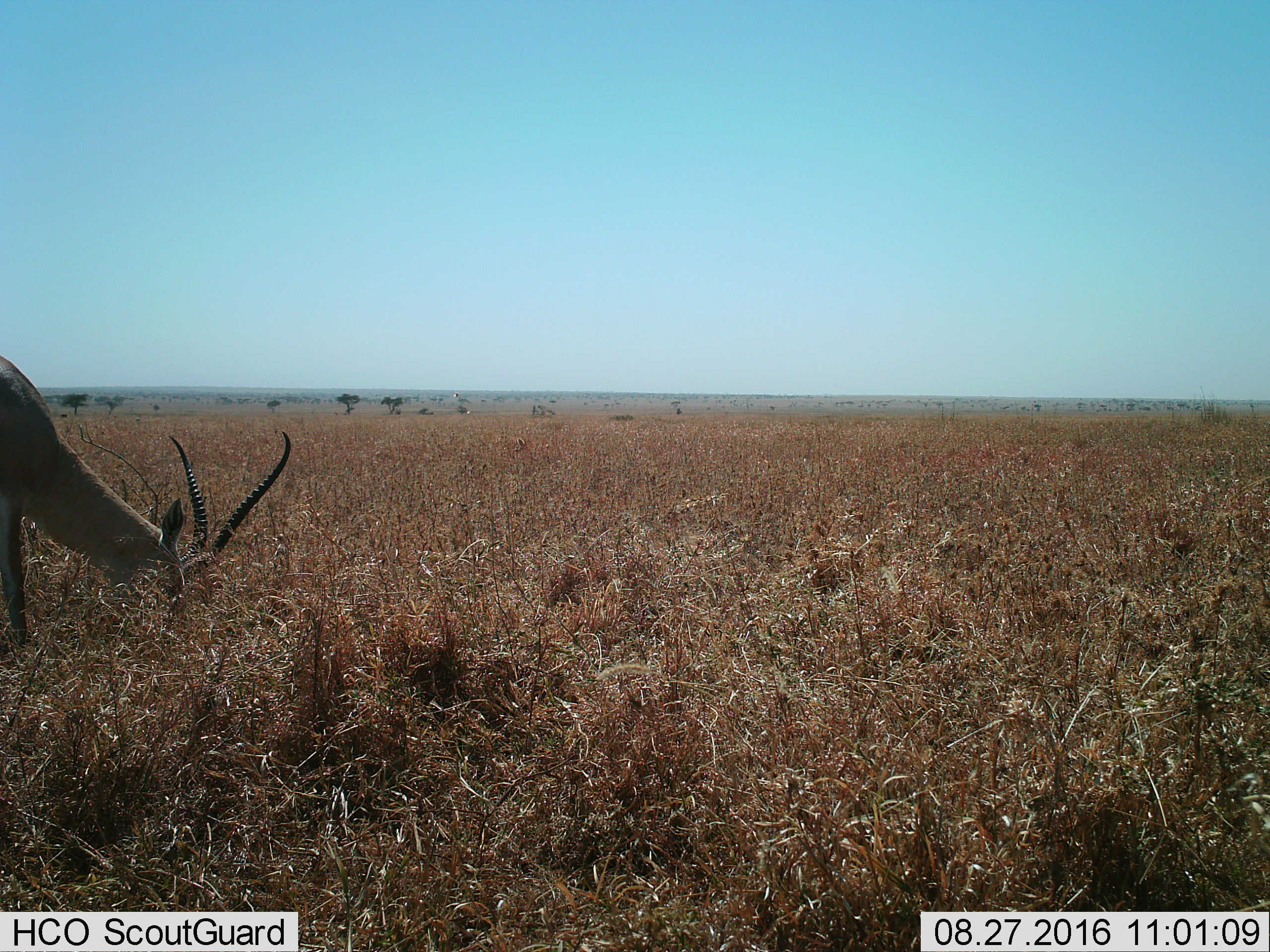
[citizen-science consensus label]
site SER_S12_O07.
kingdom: Animalia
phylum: Chordata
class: Mammalia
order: Artiodactyla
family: Bovidae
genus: Nanger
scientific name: Nanger granti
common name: grant's gazelle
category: gazellegrants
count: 1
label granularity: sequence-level